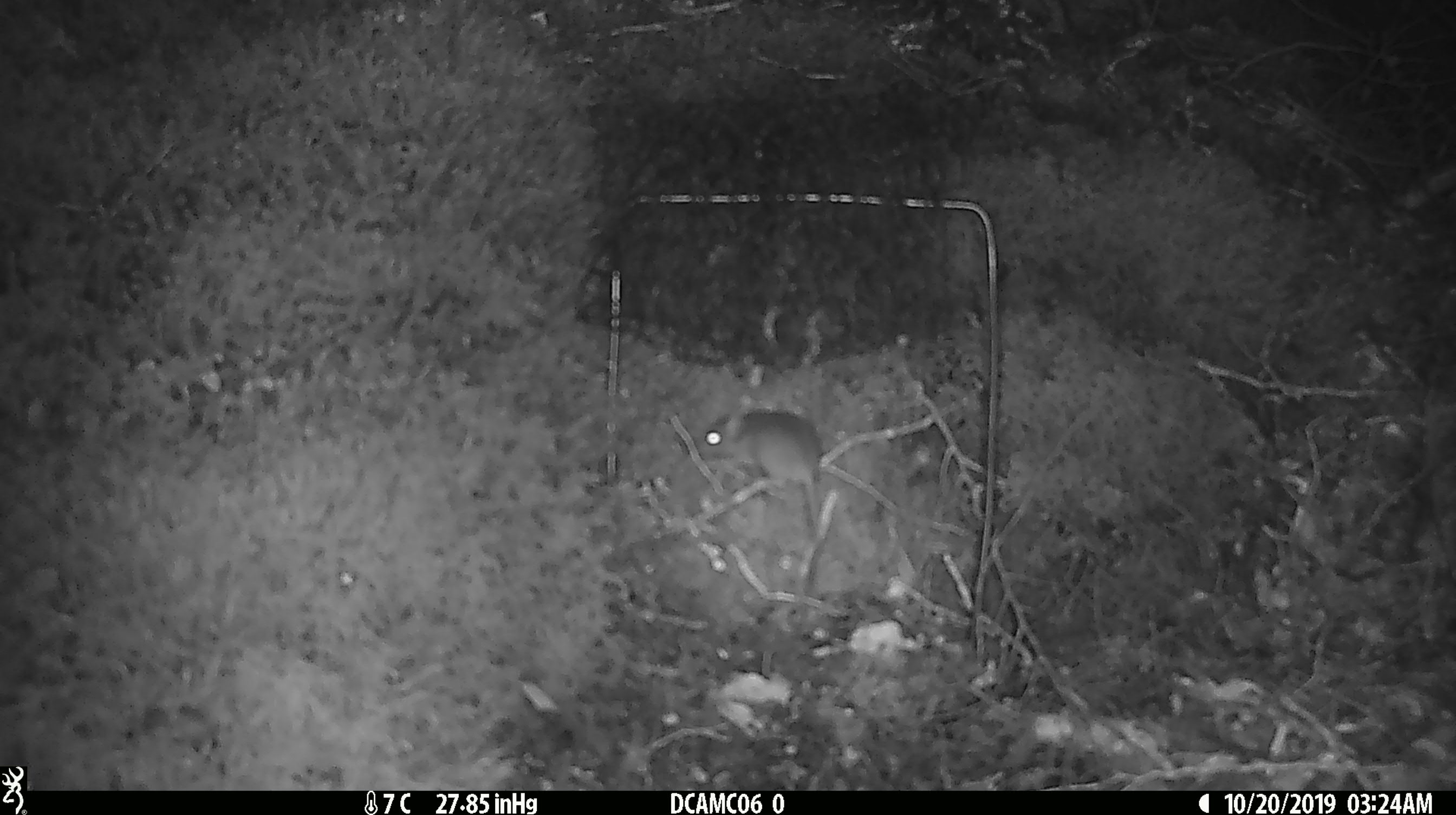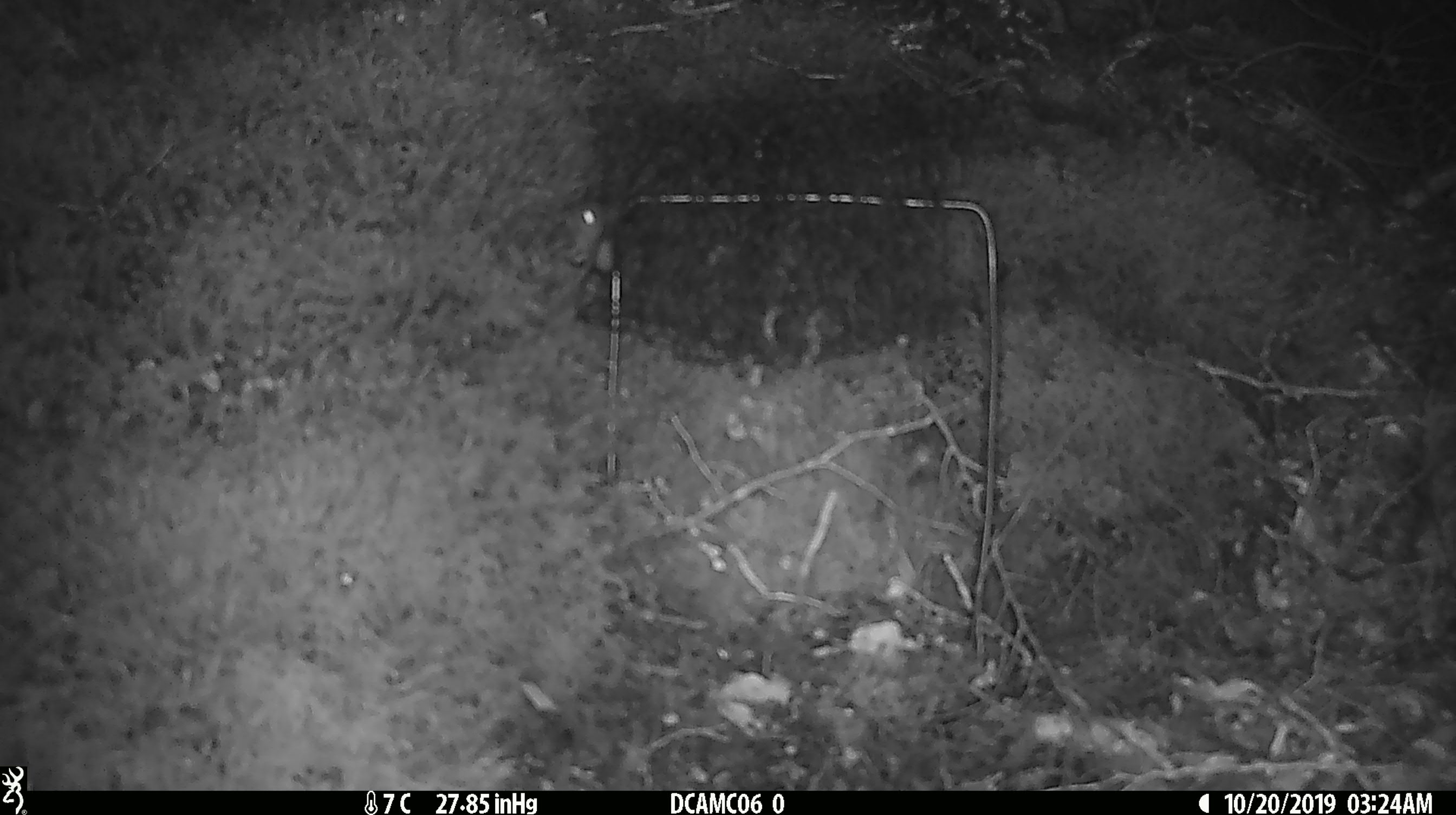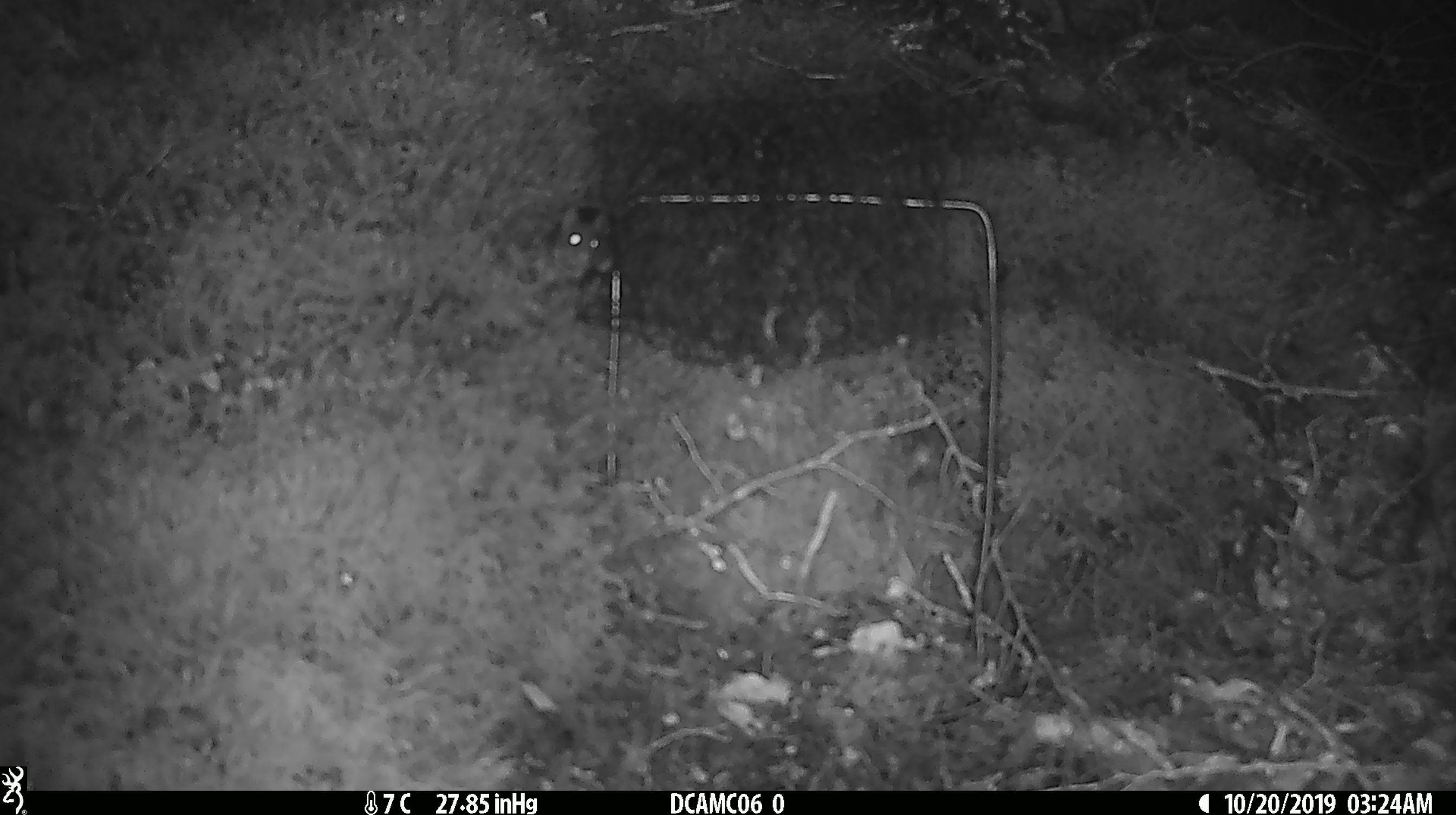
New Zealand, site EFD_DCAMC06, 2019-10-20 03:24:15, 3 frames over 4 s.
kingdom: Animalia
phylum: Chordata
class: Mammalia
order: Rodentia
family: Muridae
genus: Mus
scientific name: Mus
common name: mouse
Mouse (Mus).